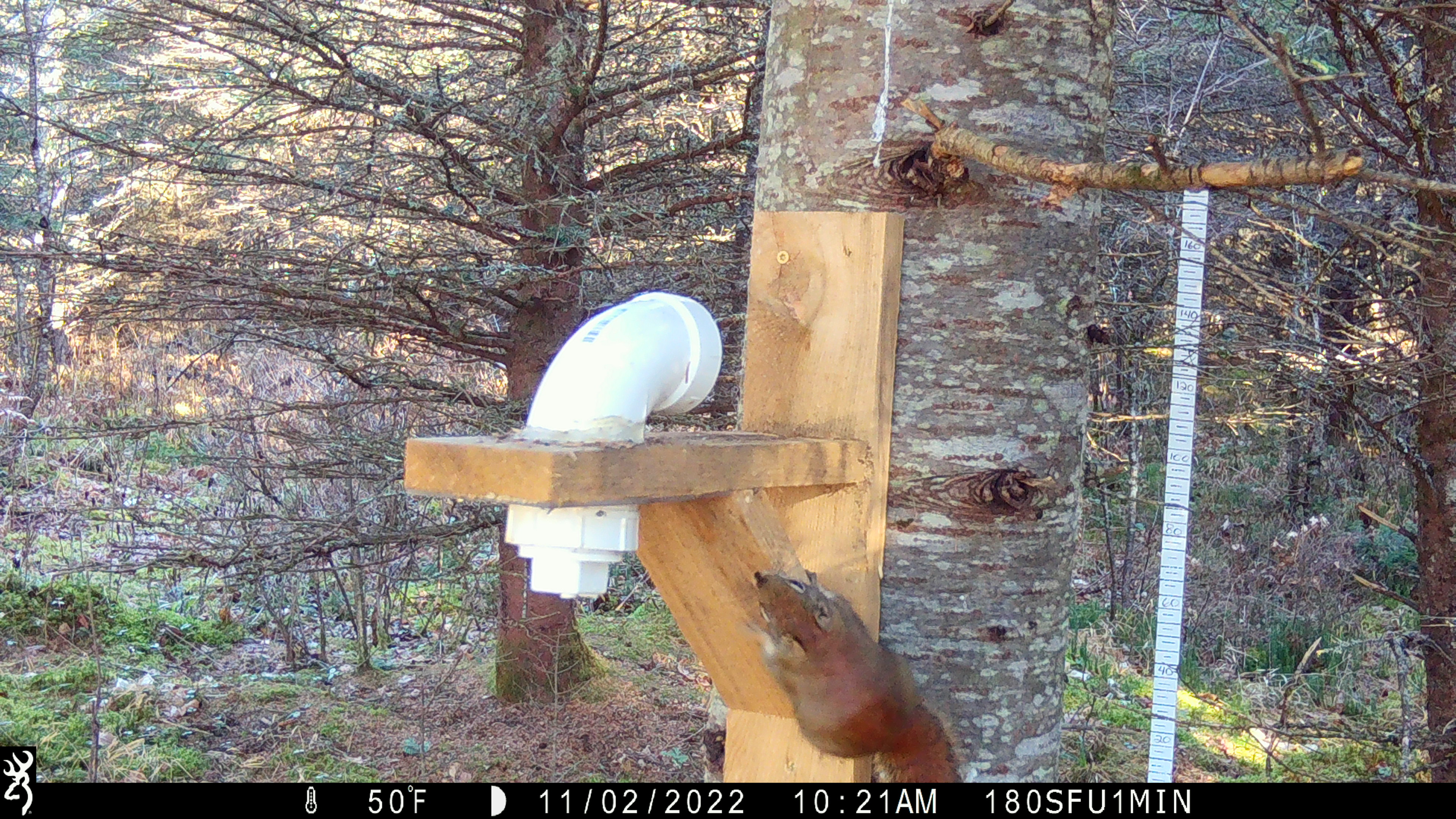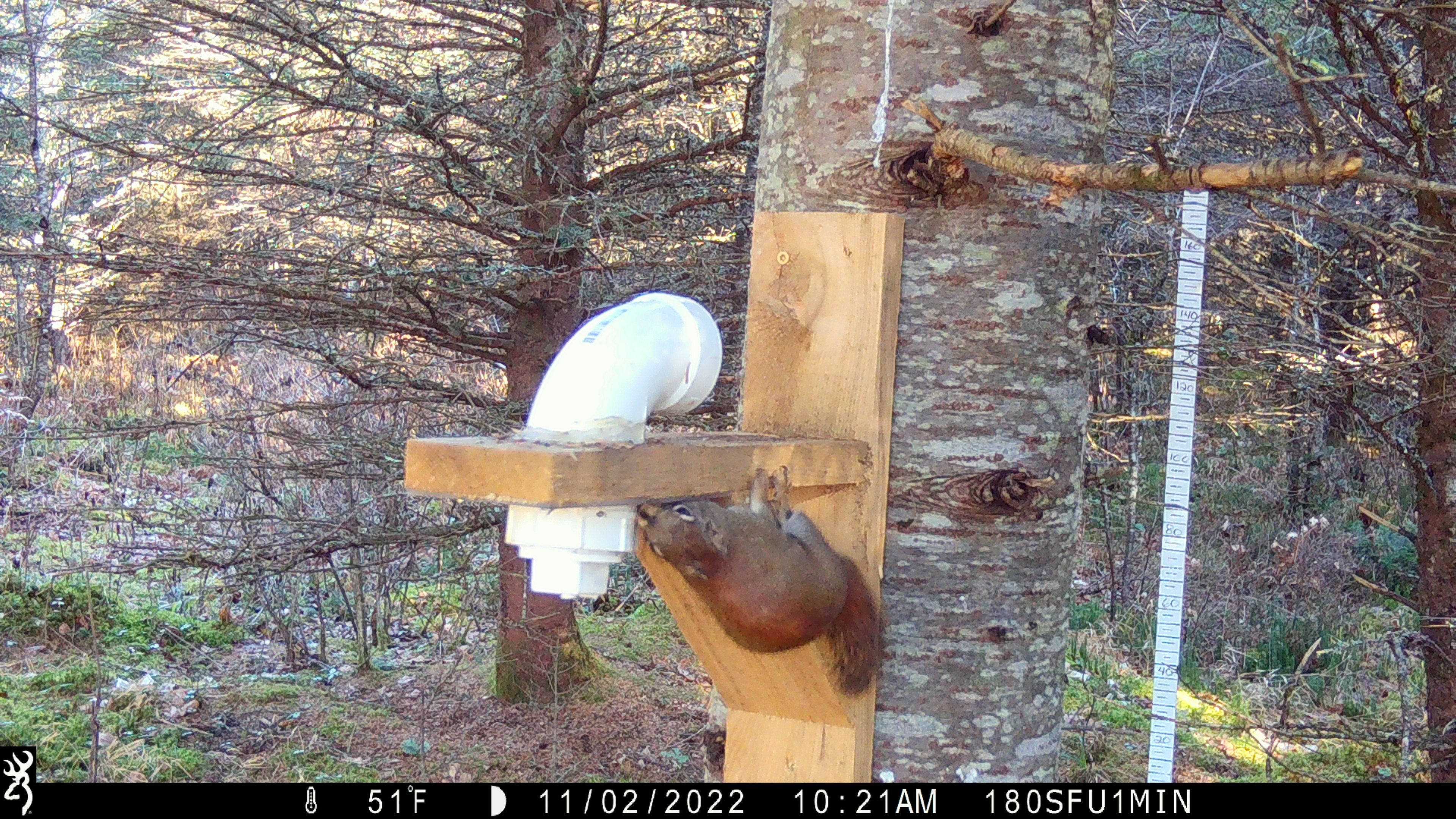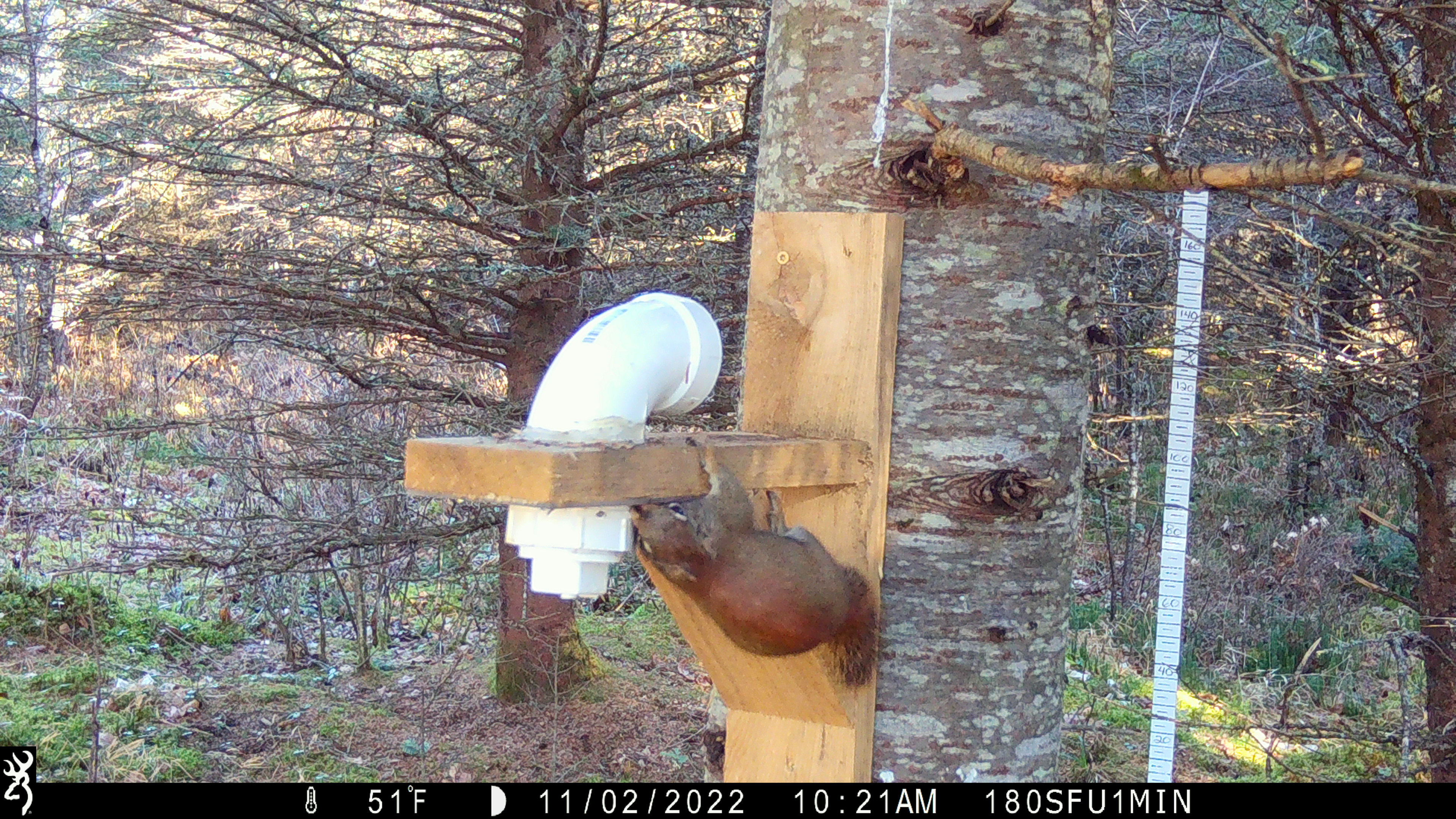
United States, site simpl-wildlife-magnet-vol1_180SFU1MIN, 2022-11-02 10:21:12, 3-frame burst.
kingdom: Animalia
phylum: Chordata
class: Mammalia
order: Rodentia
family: Sciuridae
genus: Tamiasciurus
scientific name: Tamiasciurus hudsonicus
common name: red squirrel